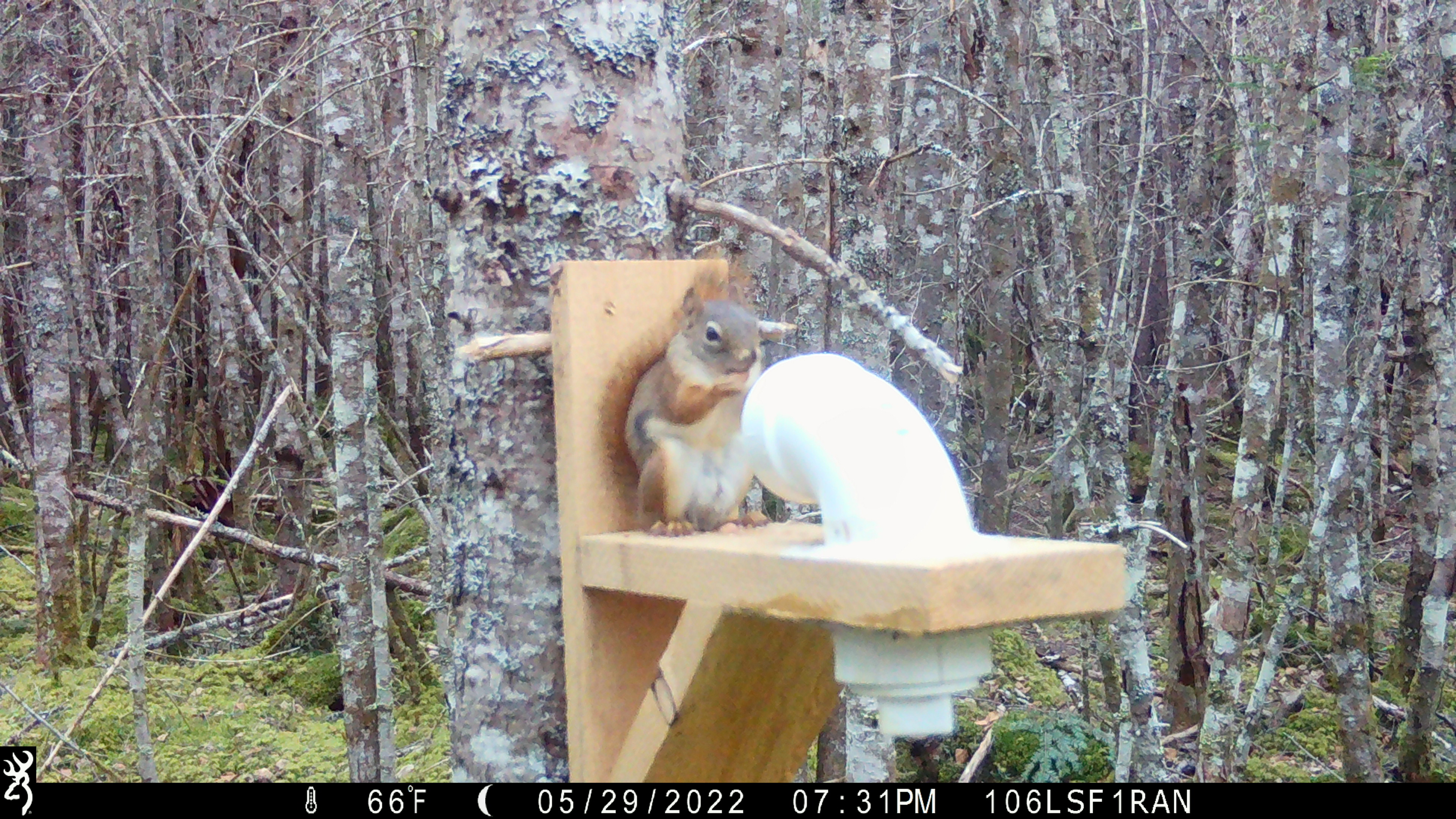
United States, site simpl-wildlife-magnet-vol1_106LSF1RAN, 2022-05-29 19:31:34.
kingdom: Animalia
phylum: Chordata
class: Mammalia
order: Rodentia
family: Sciuridae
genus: Tamiasciurus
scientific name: Tamiasciurus hudsonicus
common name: red squirrel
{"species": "red squirrel (Tamiasciurus hudsonicus)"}